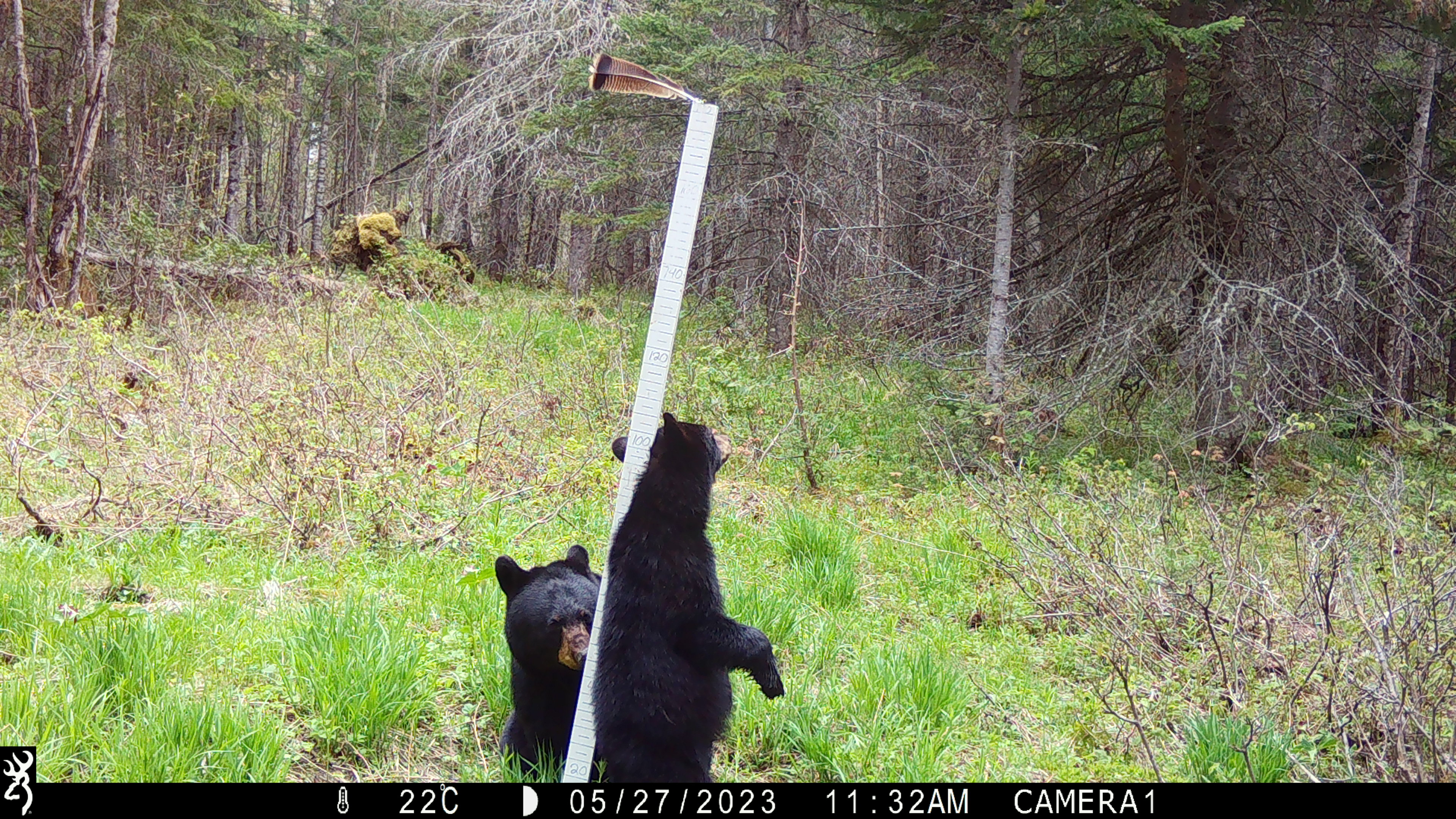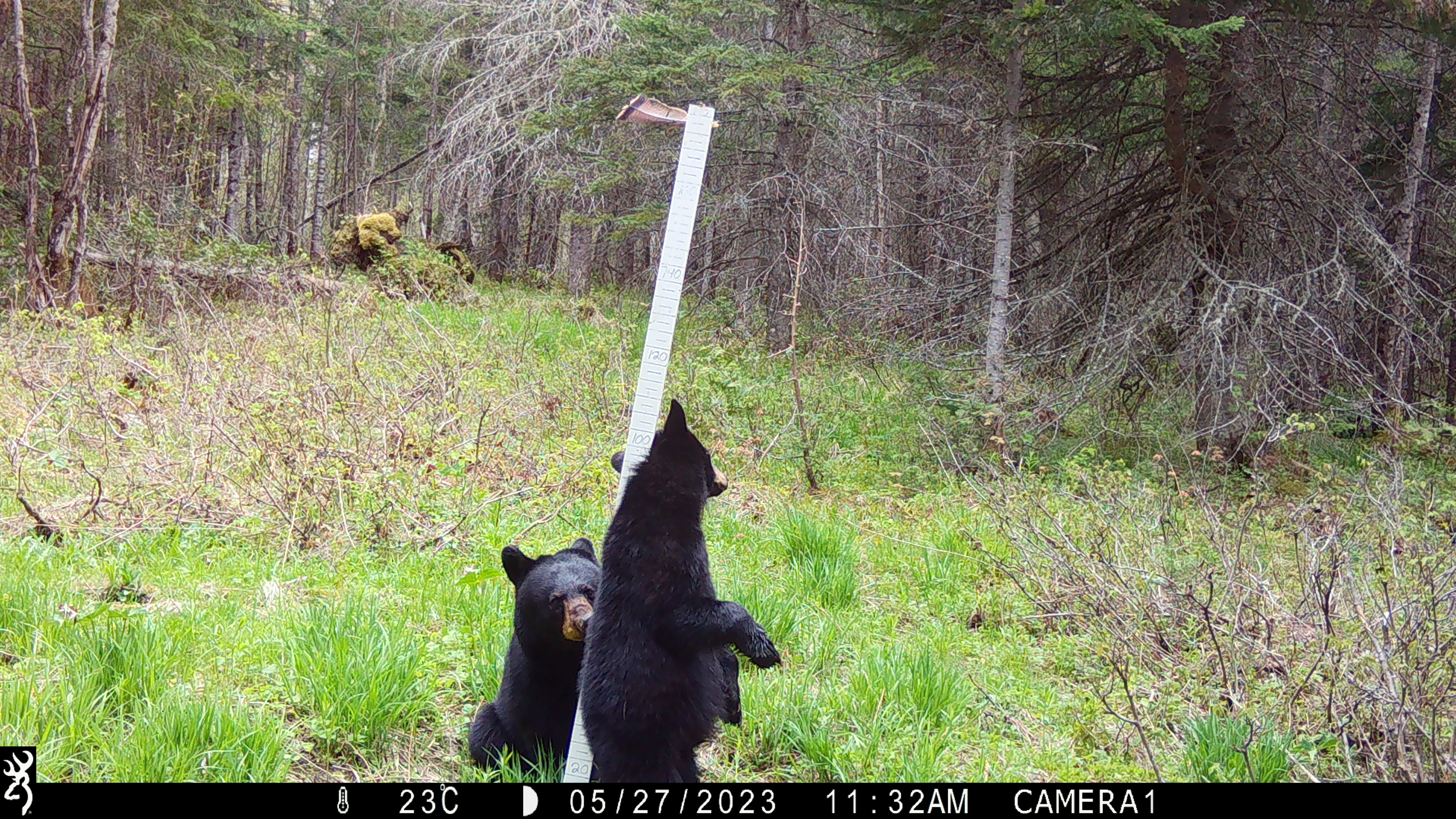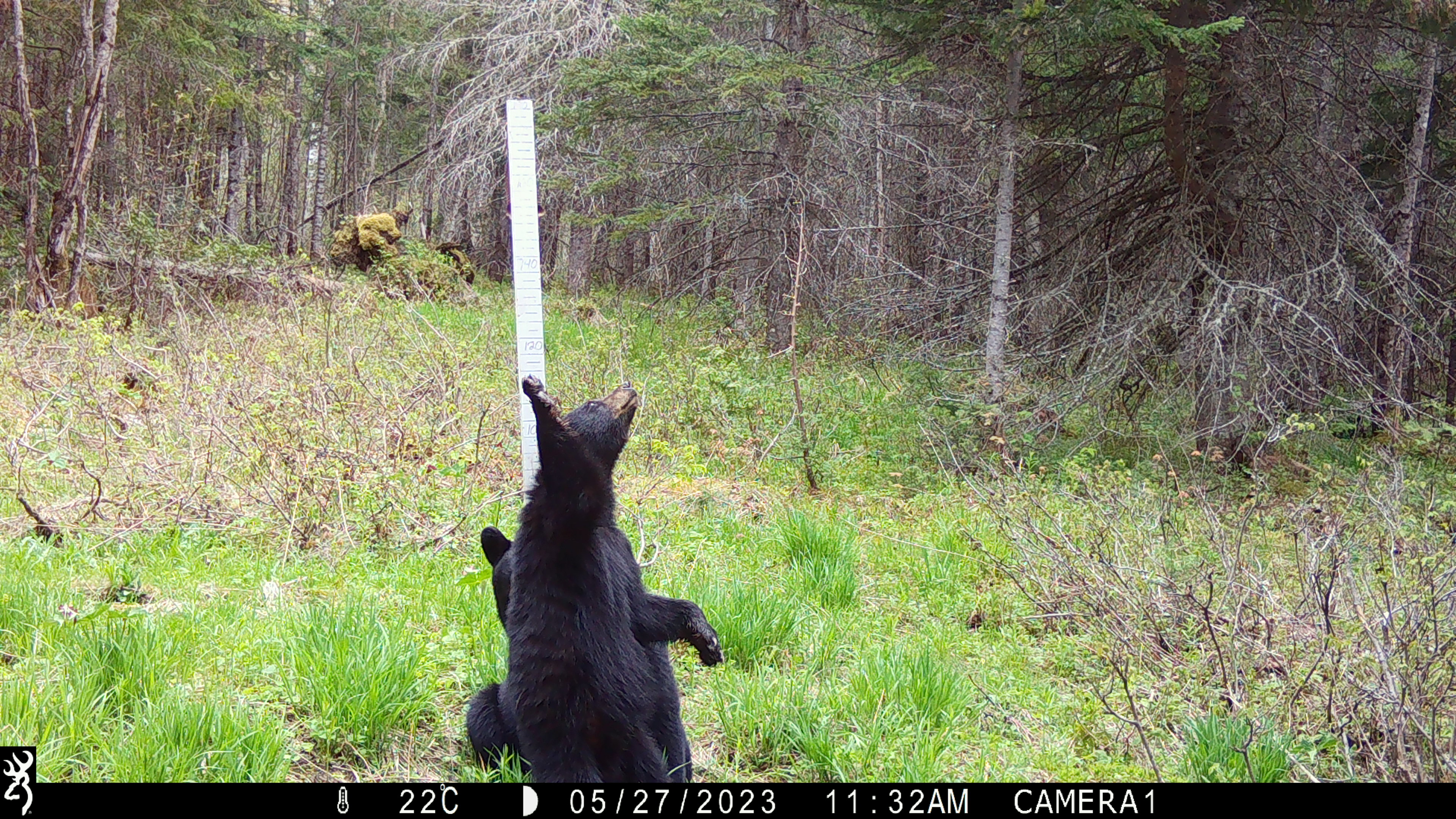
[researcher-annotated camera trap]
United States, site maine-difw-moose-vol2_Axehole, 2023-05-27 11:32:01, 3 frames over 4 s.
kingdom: Animalia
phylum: Chordata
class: Mammalia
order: Carnivora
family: Ursidae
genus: Ursus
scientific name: Ursus americanus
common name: black bear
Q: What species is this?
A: Black bear (Ursus americanus).